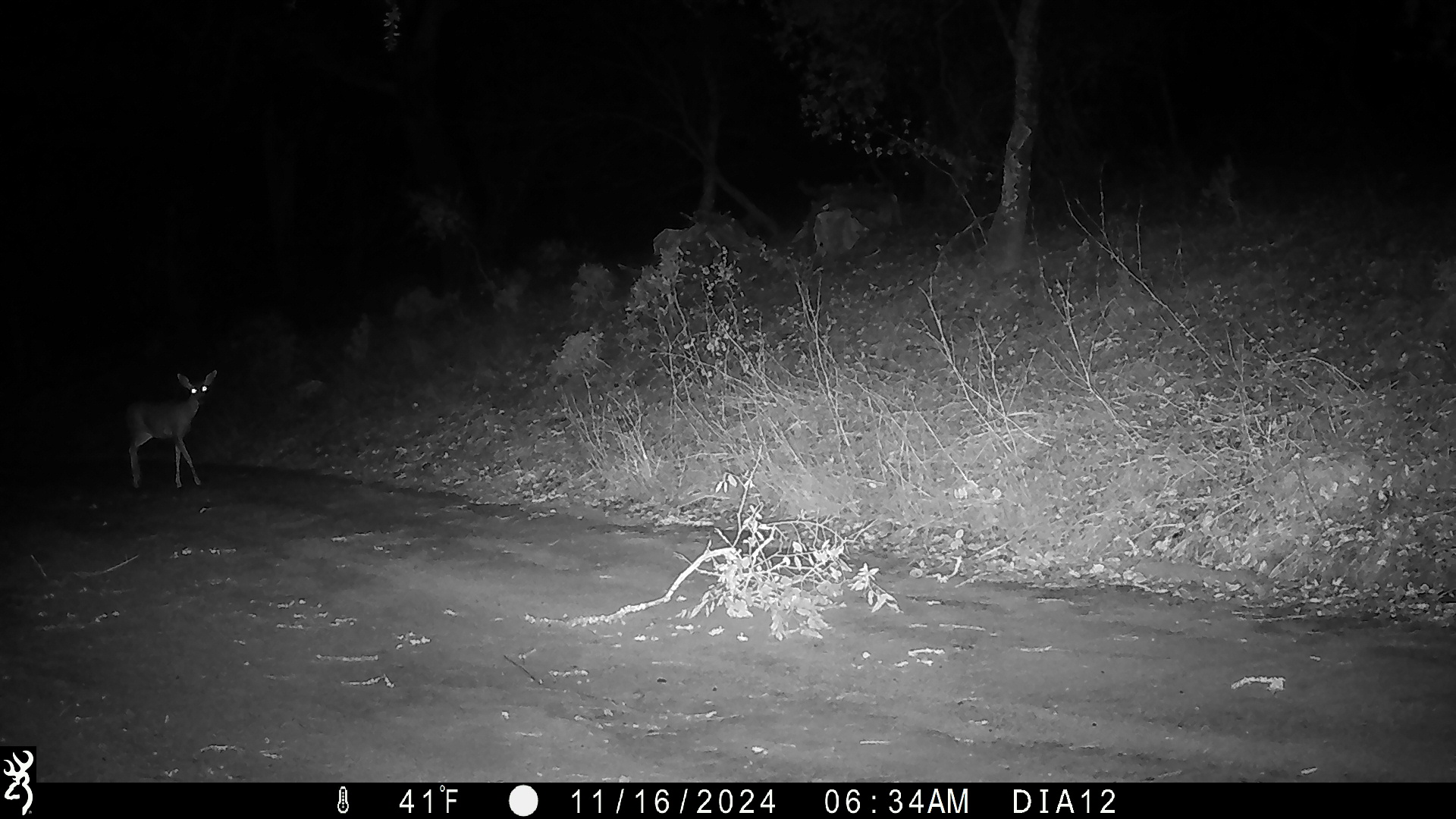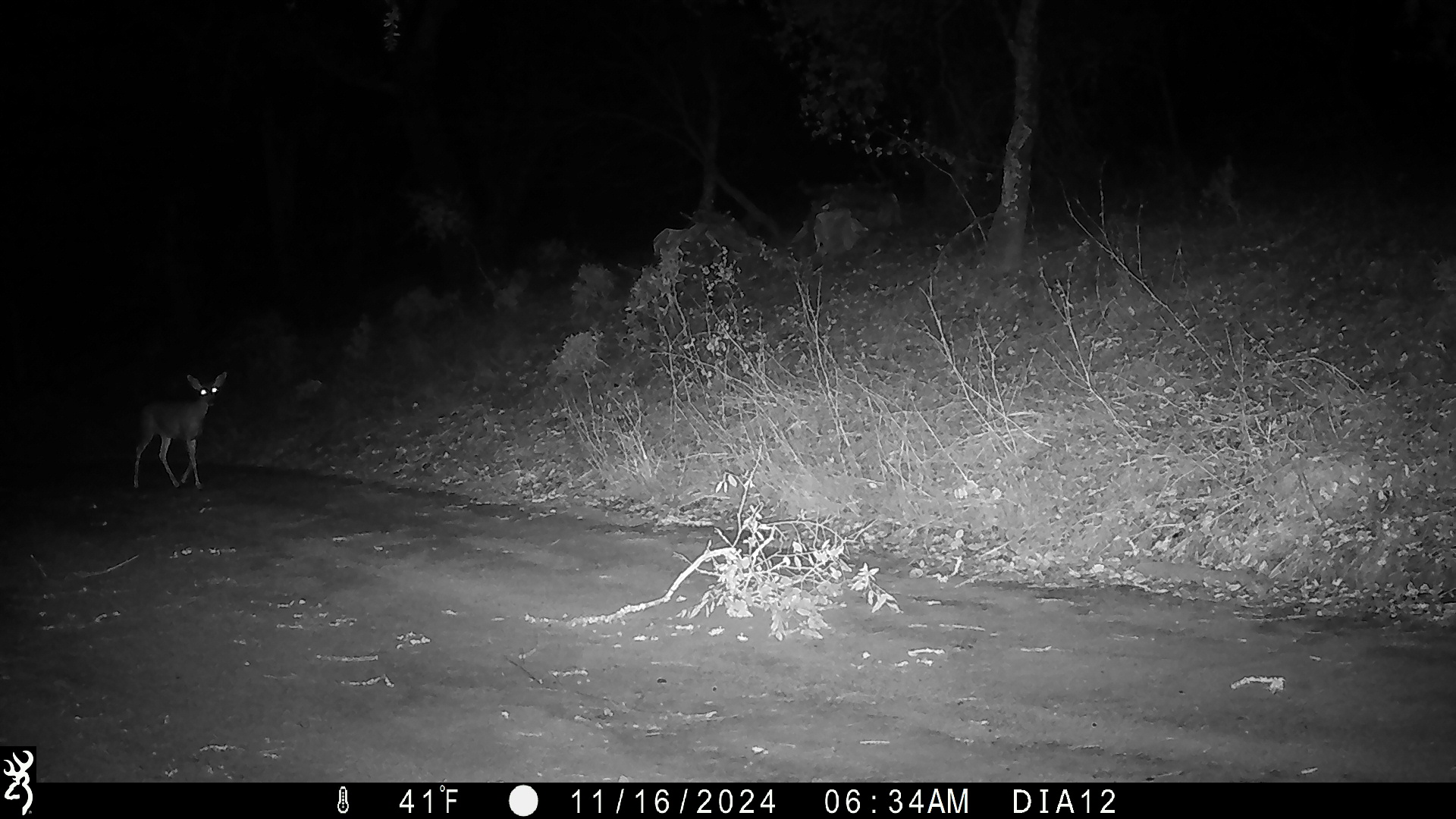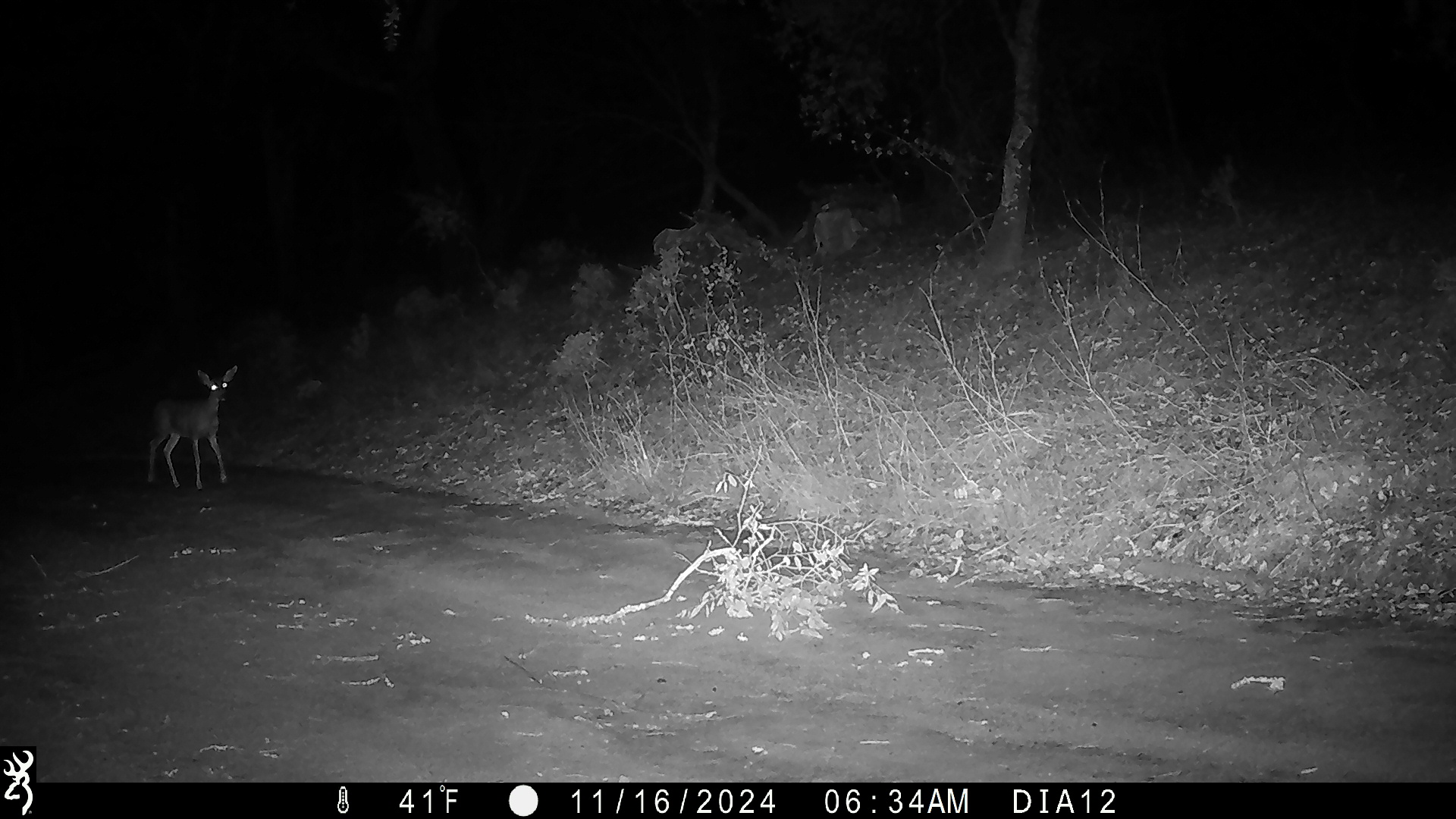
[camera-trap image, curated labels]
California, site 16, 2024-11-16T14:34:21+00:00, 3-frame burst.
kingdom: Animalia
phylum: Chordata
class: Mammalia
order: Artiodactyla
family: Cervidae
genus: Odocoileus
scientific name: Odocoileus hemionus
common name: mule deer